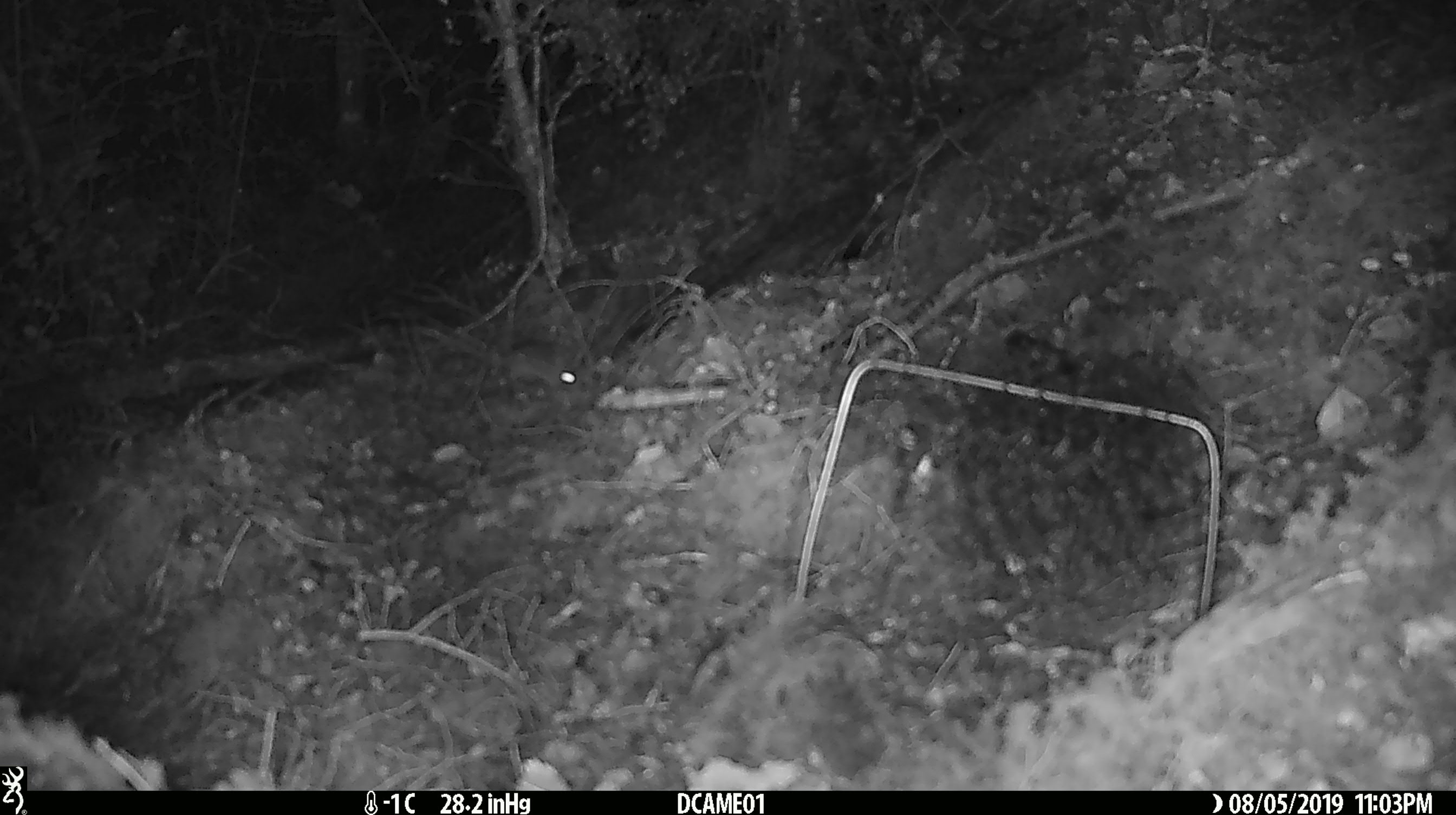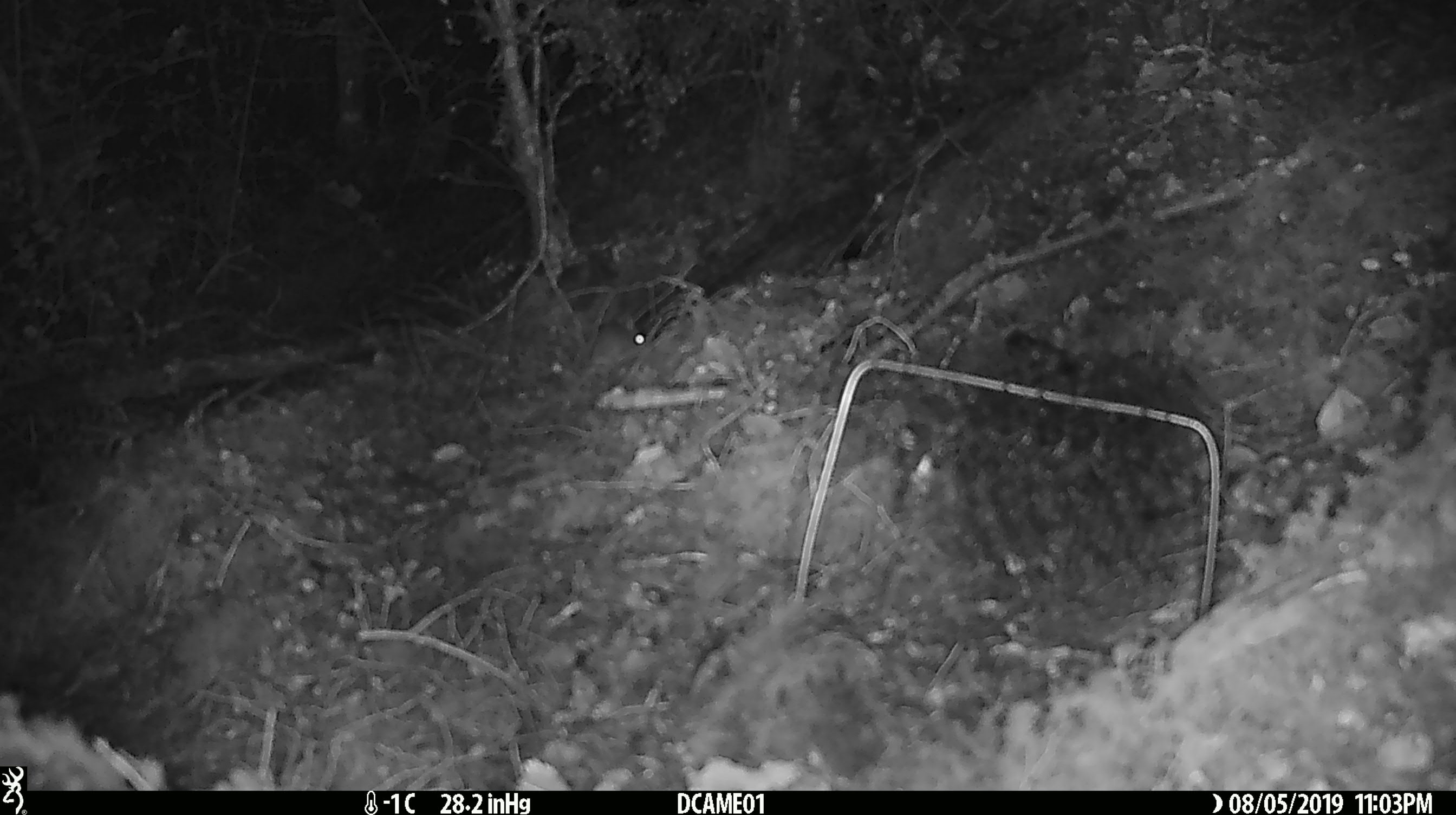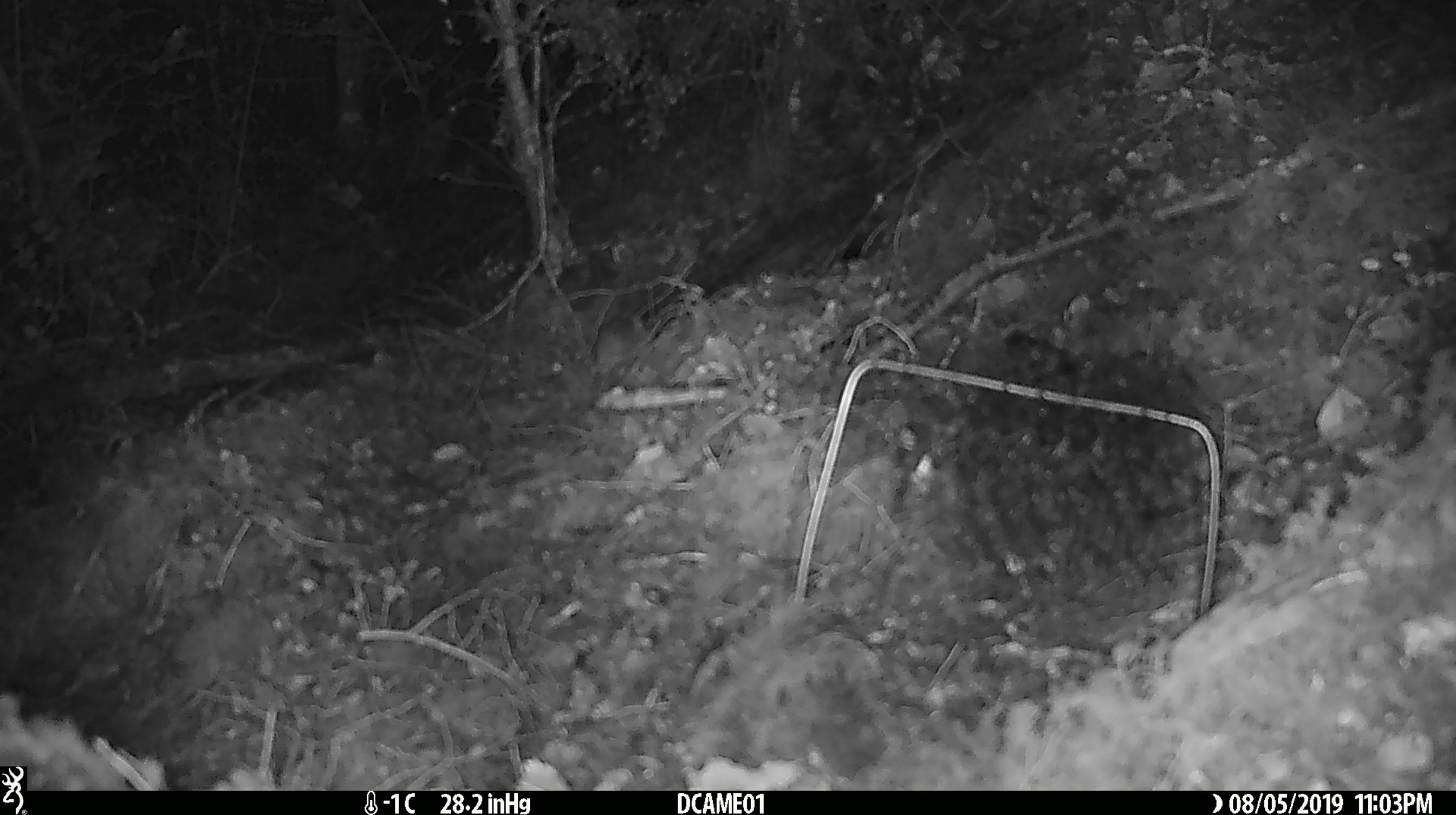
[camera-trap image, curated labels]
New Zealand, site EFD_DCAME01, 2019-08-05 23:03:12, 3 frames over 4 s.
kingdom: Animalia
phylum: Chordata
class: Mammalia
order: Rodentia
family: Muridae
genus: Mus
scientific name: Mus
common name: mouse